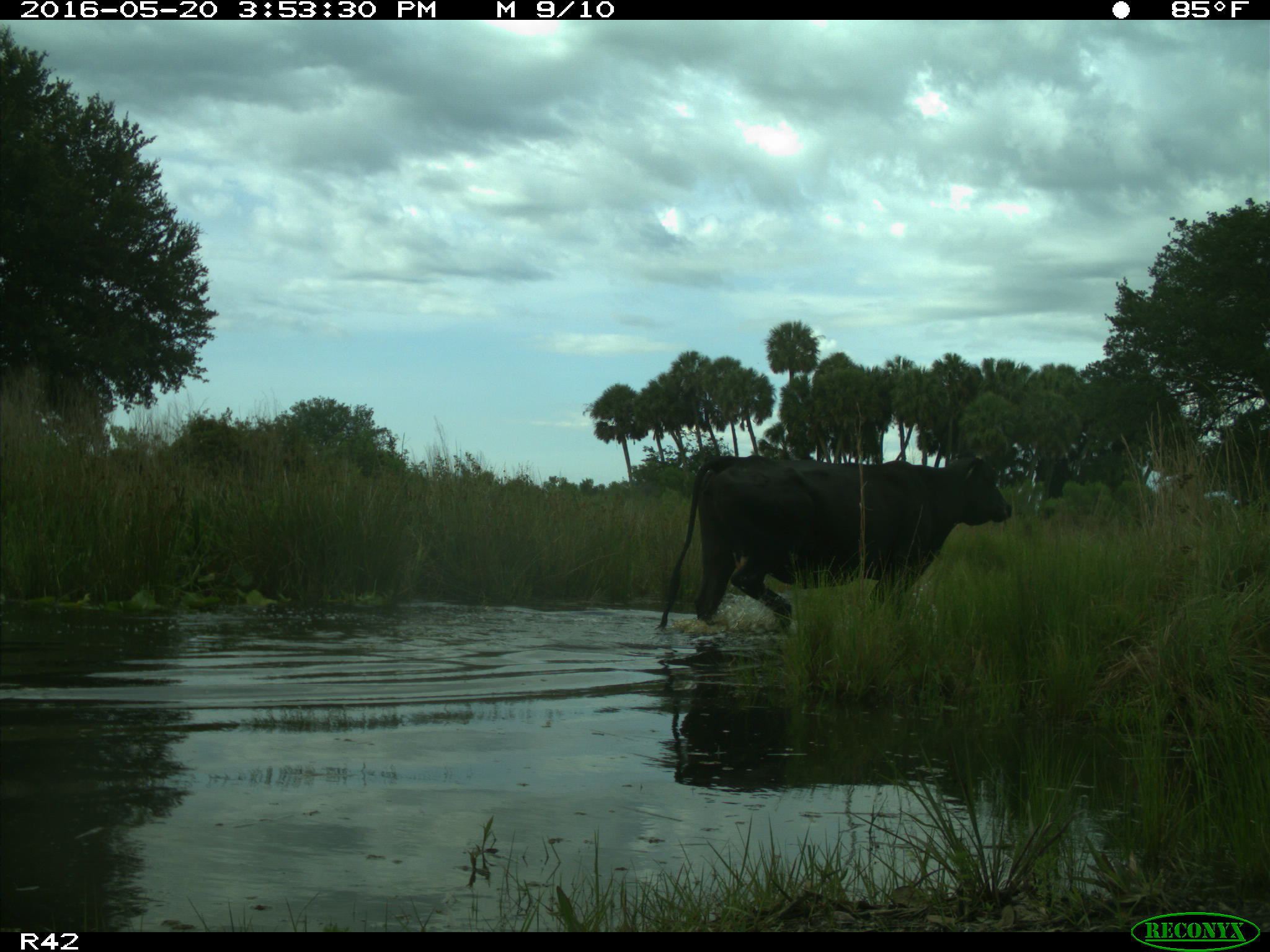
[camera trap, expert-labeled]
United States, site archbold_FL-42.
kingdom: Animalia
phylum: Chordata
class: Mammalia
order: Artiodactyla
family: Bovidae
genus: Bos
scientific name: Bos taurus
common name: domestic cow